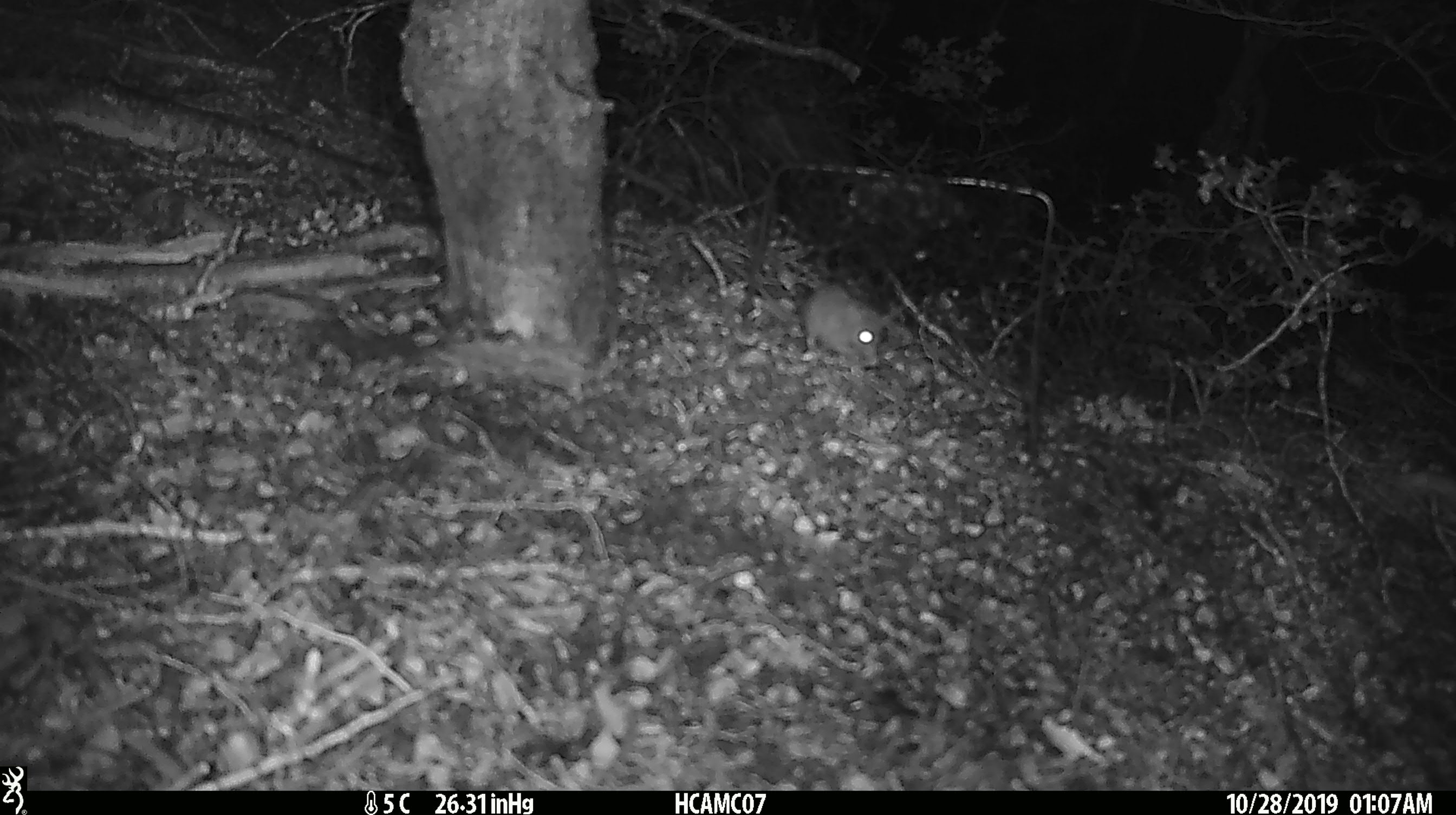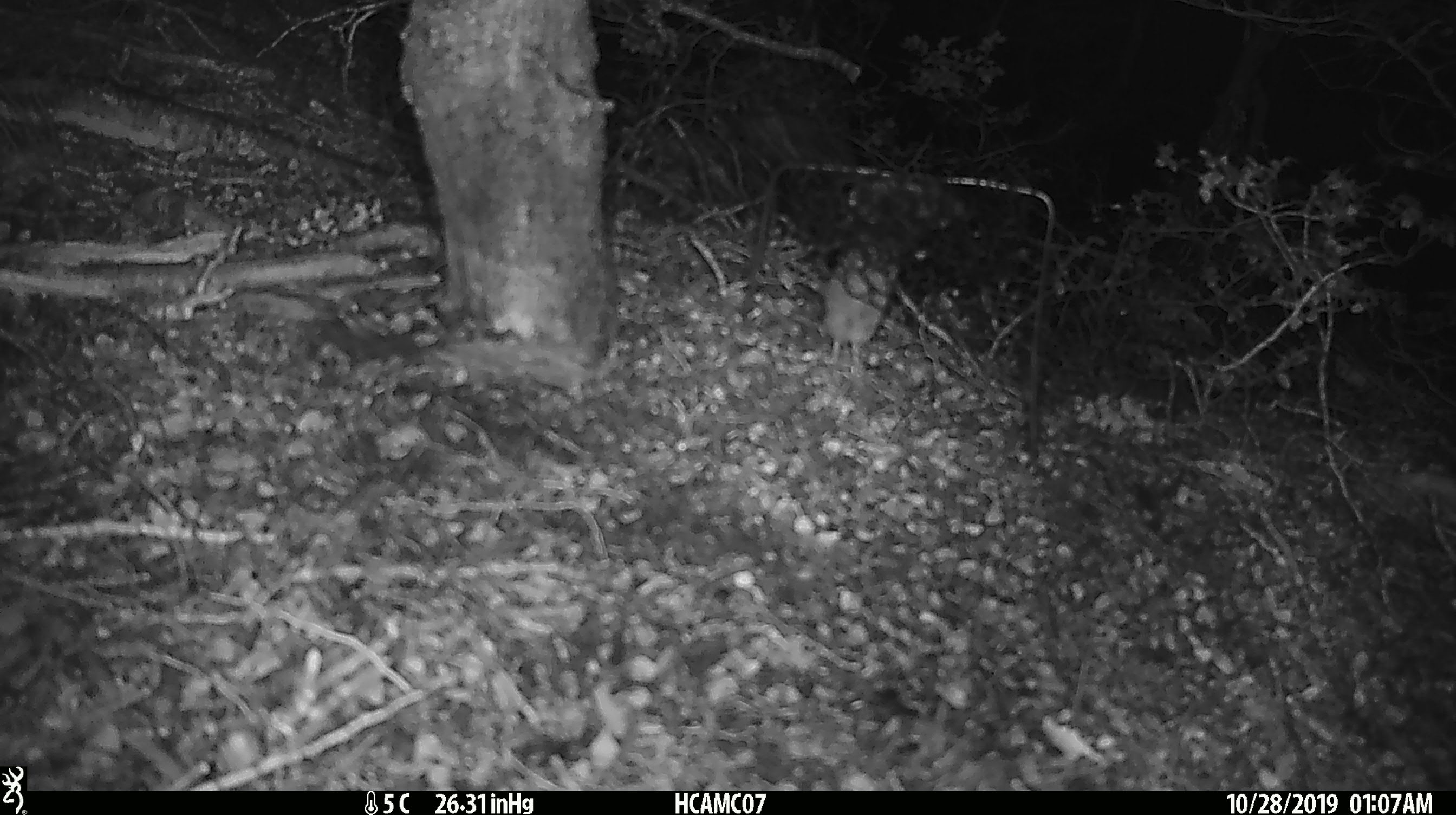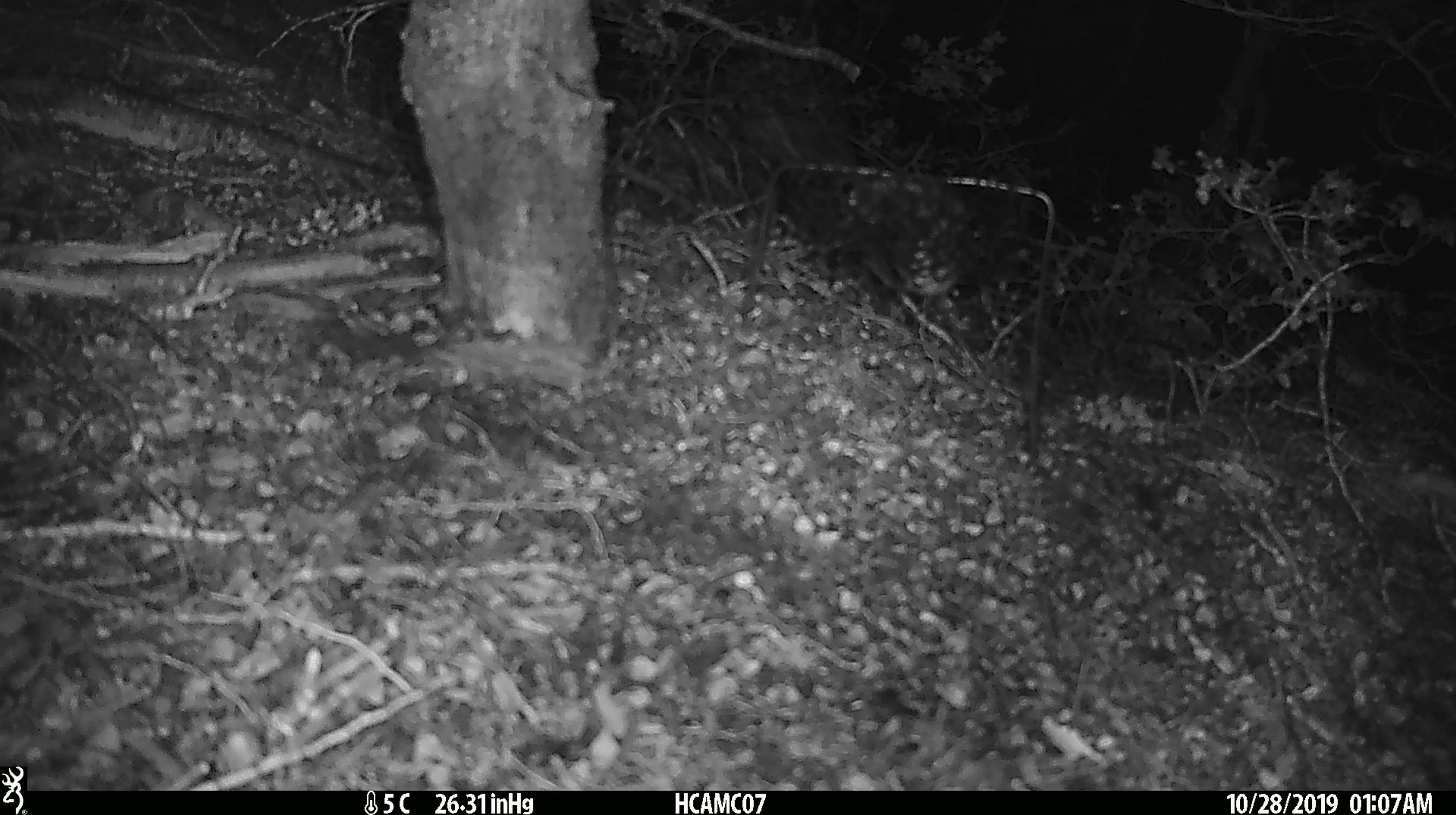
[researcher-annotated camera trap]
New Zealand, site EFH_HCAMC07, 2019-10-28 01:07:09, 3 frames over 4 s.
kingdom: Animalia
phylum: Chordata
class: Mammalia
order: Rodentia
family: Muridae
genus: Mus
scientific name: Mus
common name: mouse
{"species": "mouse (Mus)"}